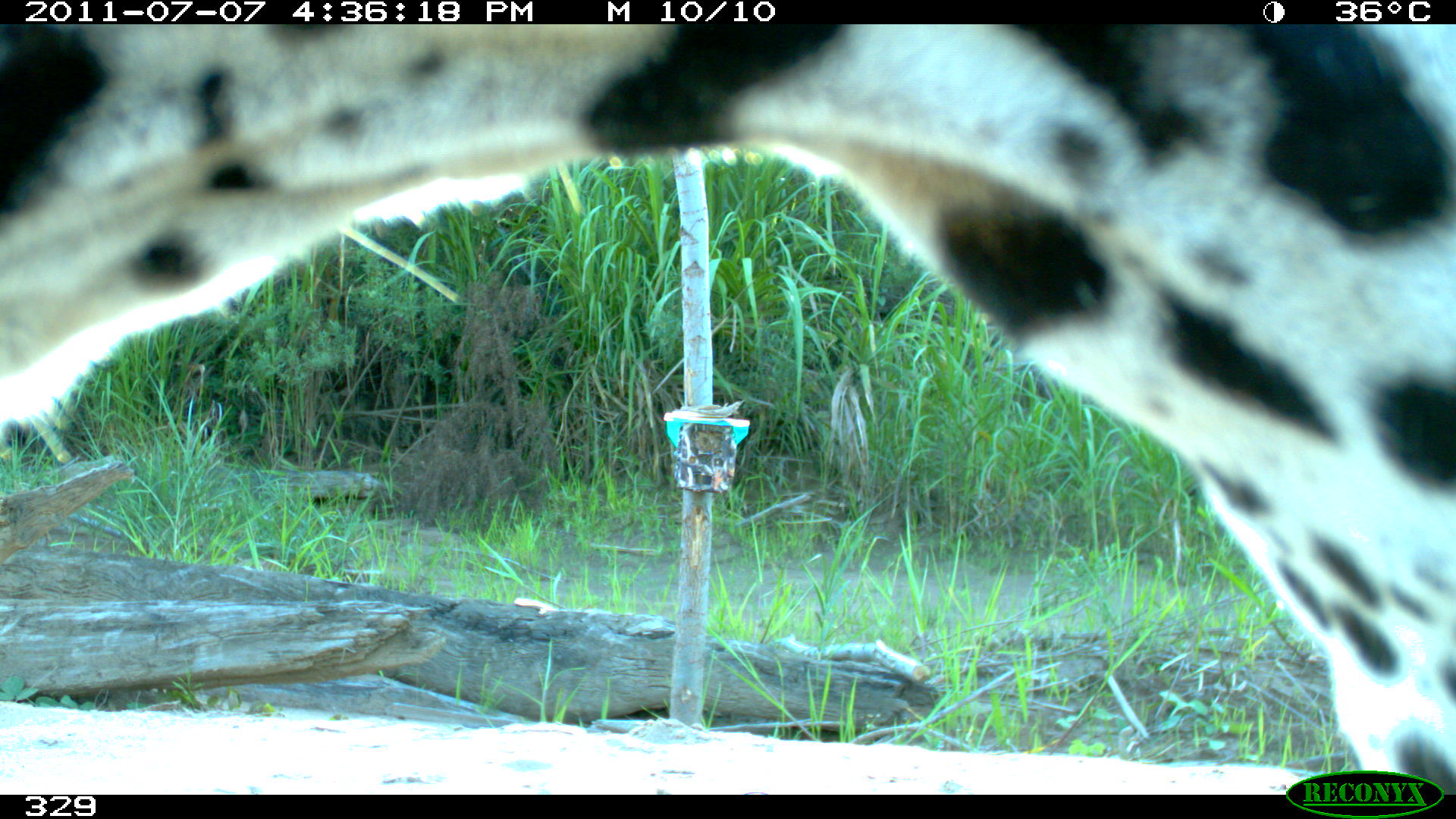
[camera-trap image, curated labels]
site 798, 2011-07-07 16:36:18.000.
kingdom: Animalia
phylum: Chordata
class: Mammalia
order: Carnivora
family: Felidae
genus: Panthera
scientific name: Panthera onca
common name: jaguar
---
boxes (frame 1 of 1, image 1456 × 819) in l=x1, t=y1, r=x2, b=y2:
panthera onca: l=0, t=24, r=1456, b=794